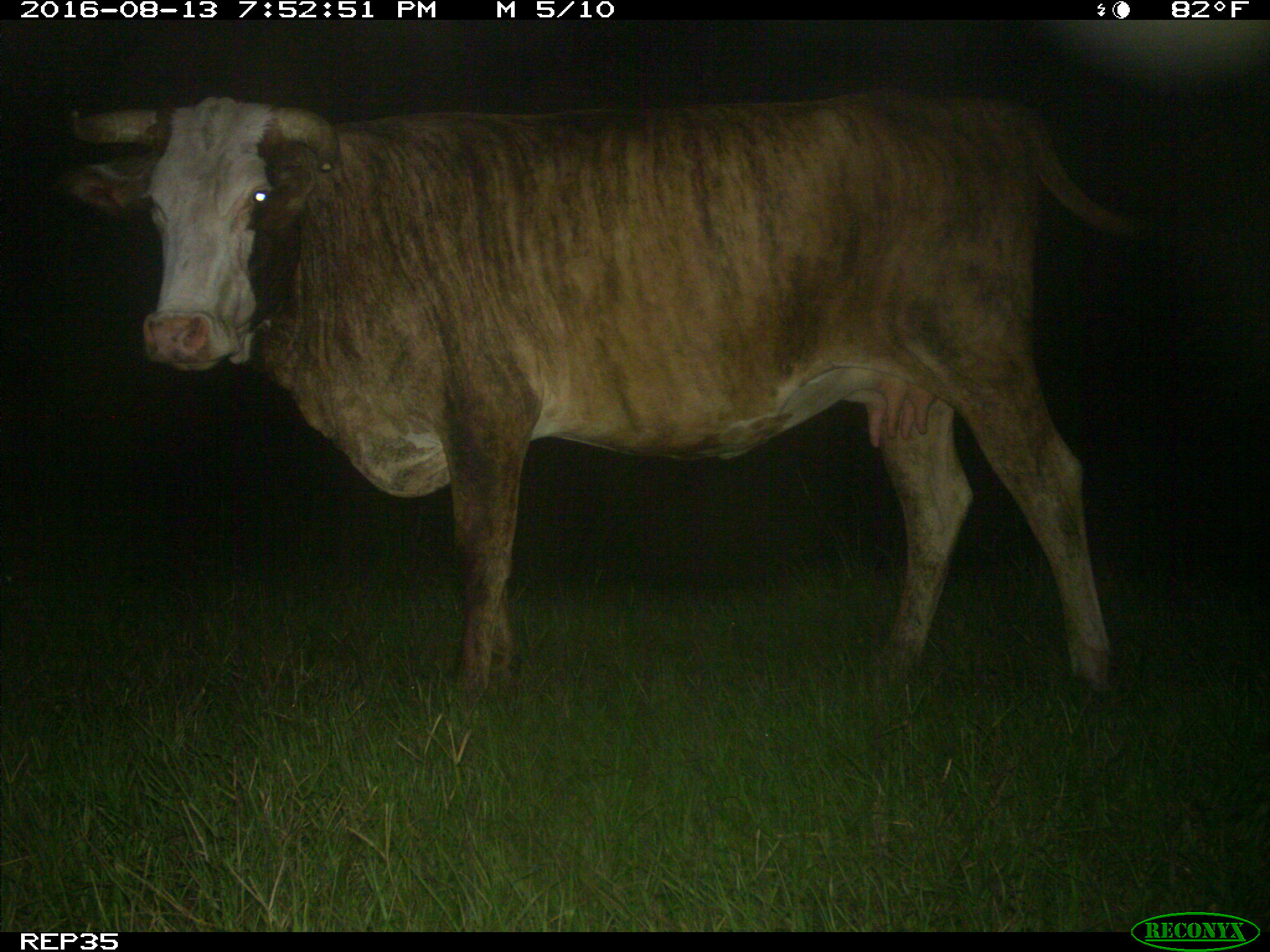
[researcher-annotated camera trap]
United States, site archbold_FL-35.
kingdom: Animalia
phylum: Chordata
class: Mammalia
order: Artiodactyla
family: Bovidae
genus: Bos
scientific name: Bos taurus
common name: domestic cow